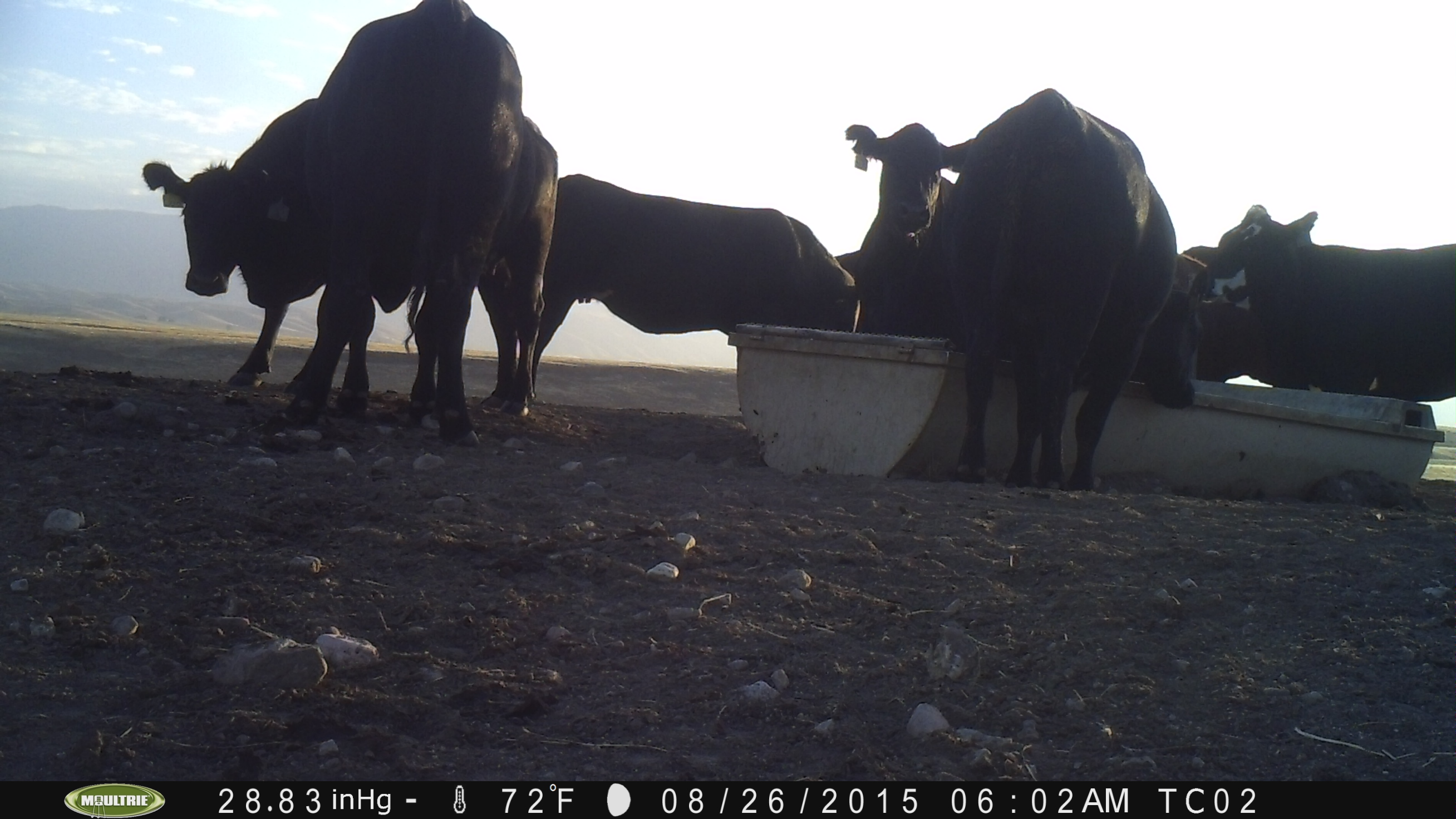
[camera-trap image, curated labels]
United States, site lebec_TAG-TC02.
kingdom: Animalia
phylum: Chordata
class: Mammalia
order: Artiodactyla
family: Bovidae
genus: Bos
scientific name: Bos taurus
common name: domestic cow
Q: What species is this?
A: Bos taurus (domestic cow).